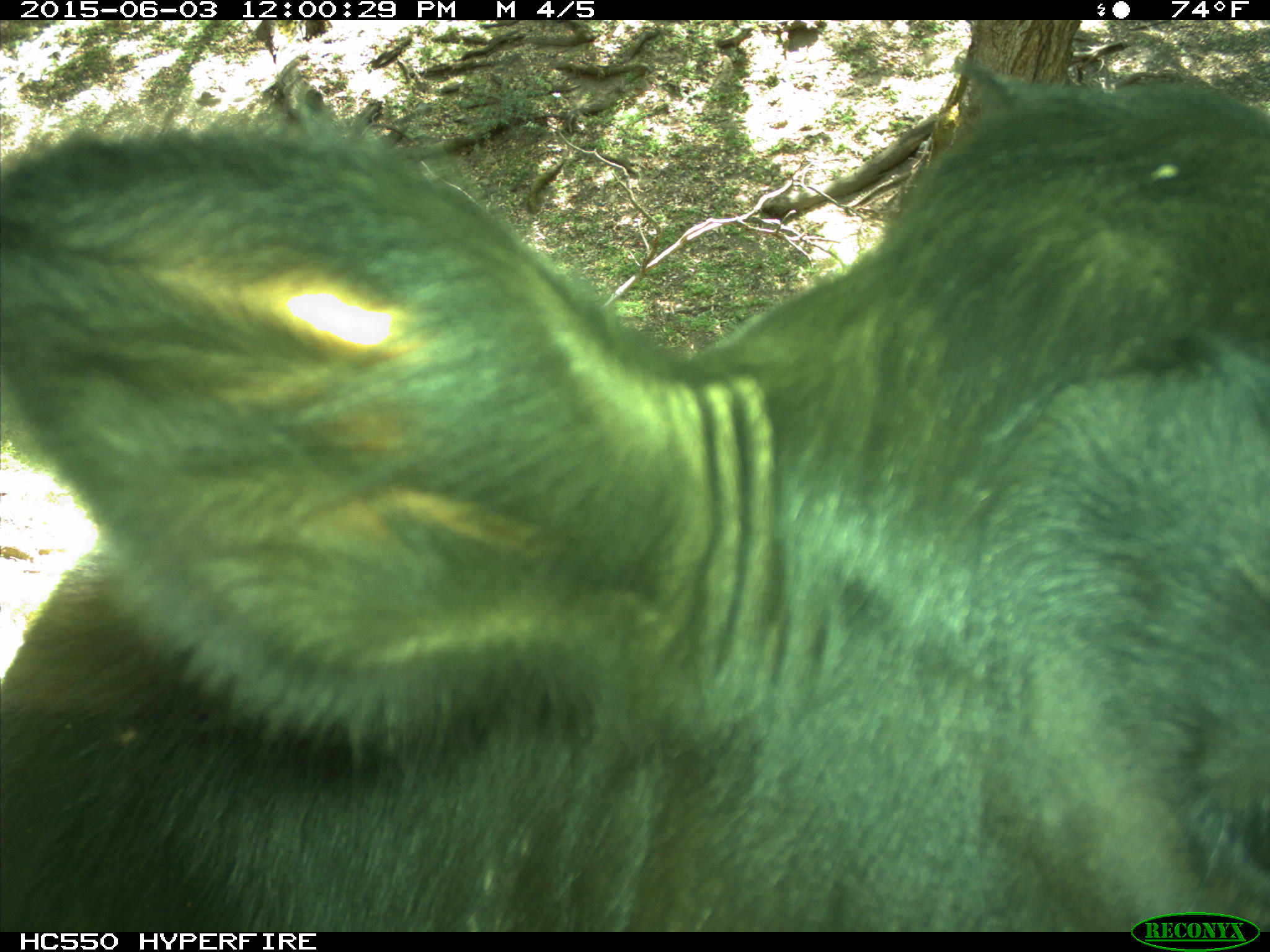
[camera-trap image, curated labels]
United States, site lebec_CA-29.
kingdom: Animalia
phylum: Chordata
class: Mammalia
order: Artiodactyla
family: Bovidae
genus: Bos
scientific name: Bos taurus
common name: domestic cow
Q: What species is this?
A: Bos taurus (domestic cow).